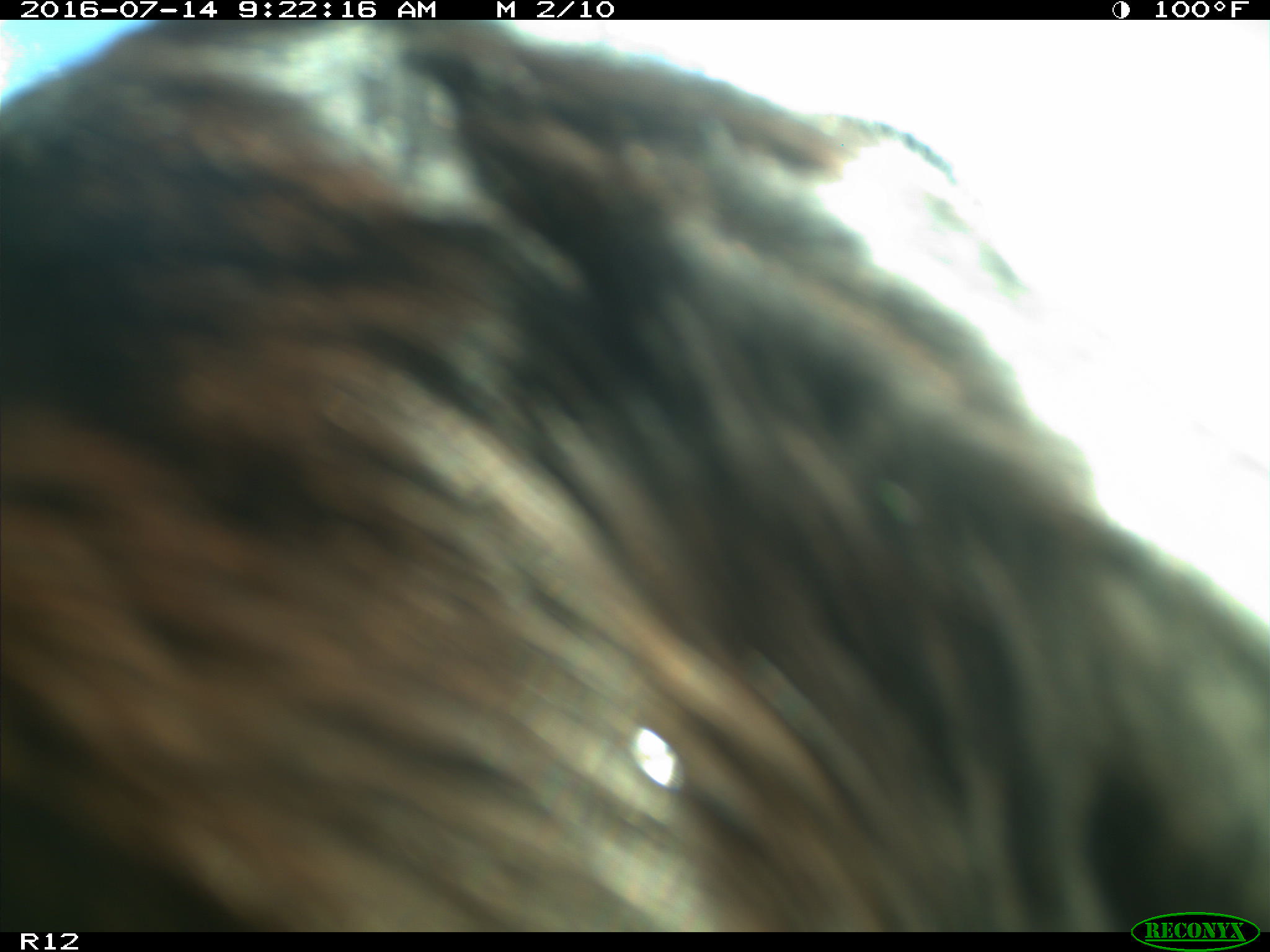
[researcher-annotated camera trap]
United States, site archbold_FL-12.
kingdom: Animalia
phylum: Chordata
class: Mammalia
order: Artiodactyla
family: Bovidae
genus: Bos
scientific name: Bos taurus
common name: domestic cow